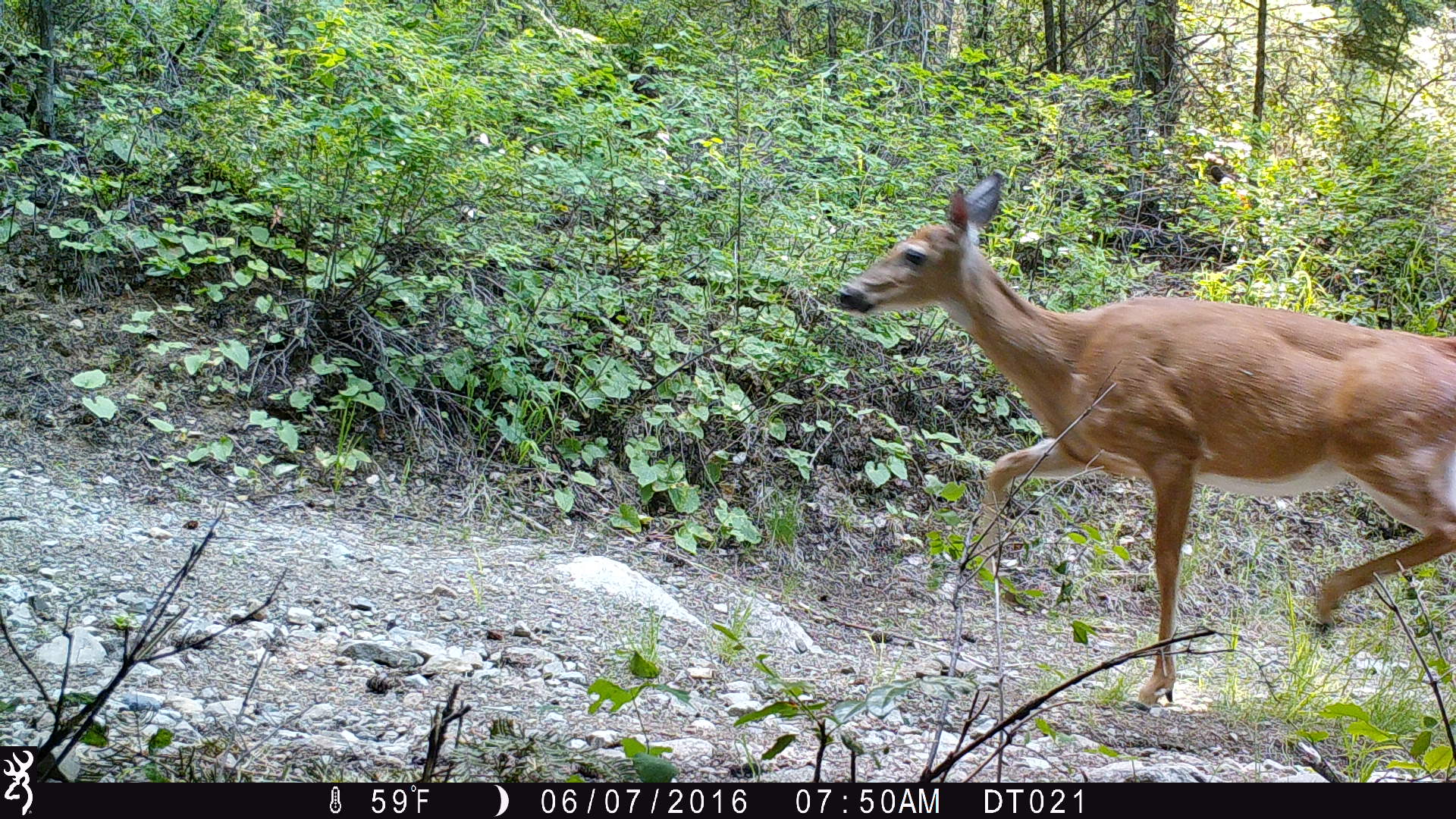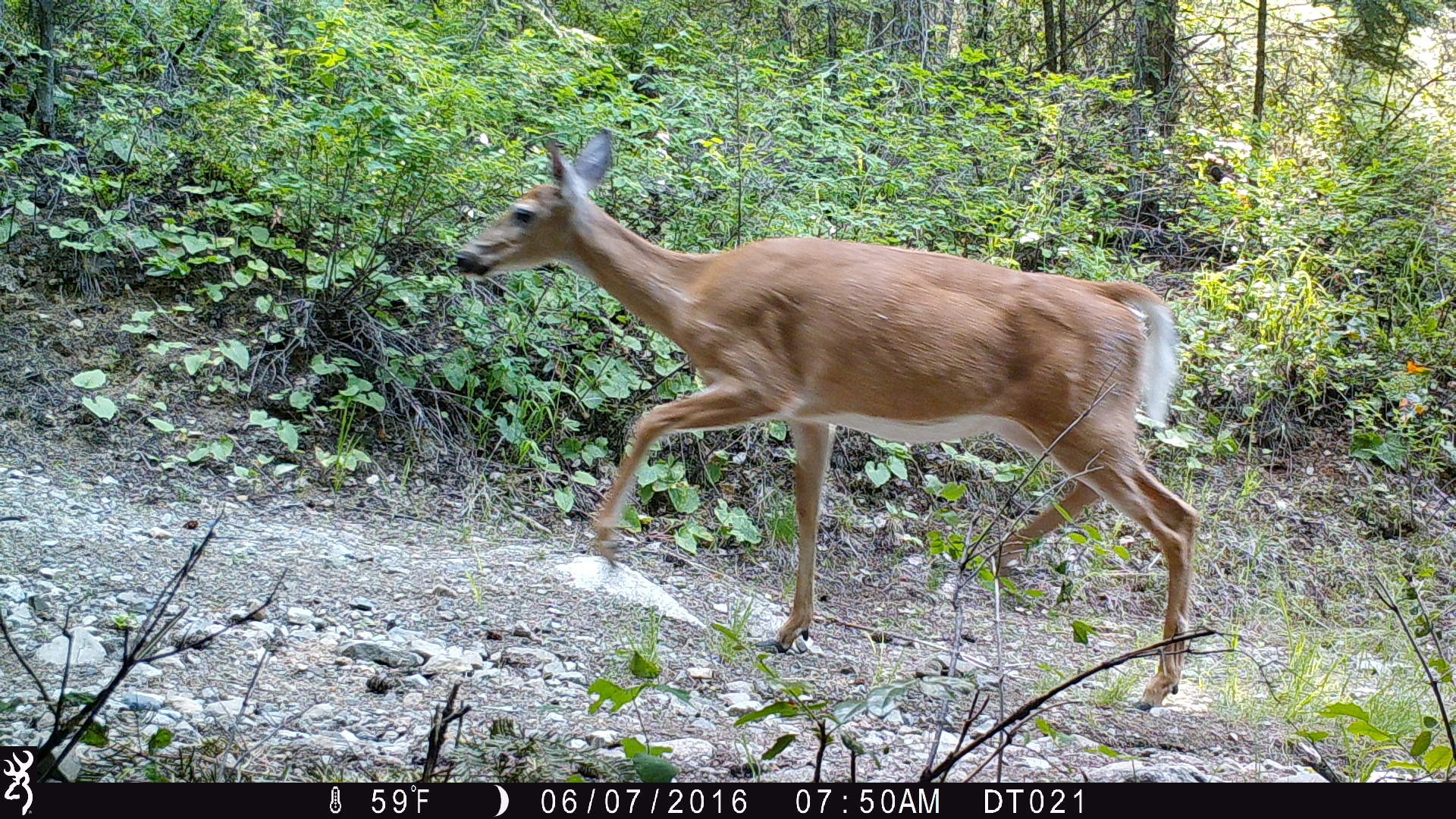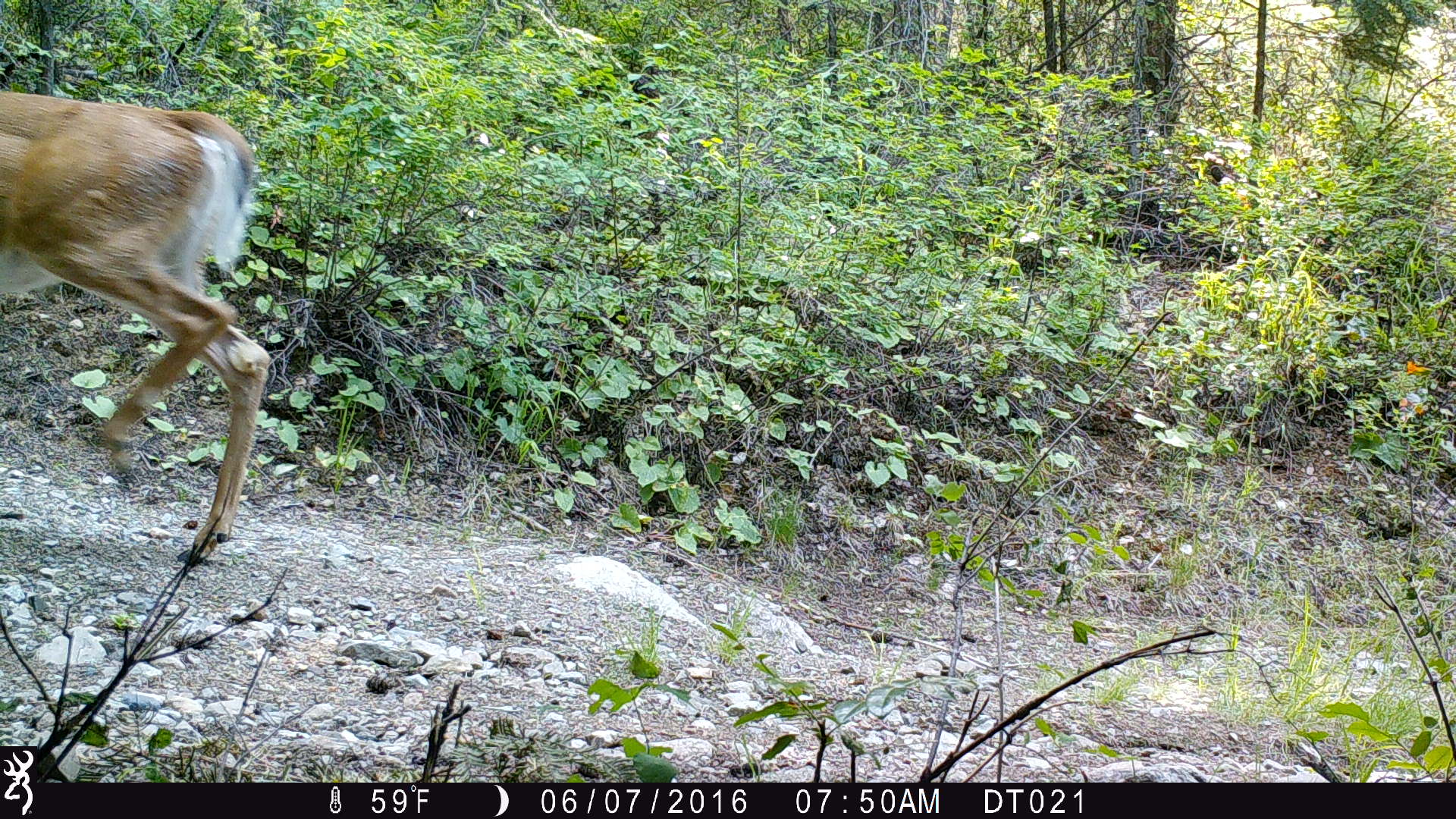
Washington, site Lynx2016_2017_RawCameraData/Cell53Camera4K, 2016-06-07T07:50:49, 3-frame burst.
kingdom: Animalia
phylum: Chordata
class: Mammalia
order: Artiodactyla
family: Cervidae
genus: Odocoileus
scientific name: Odocoileus virginianus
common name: white-tailed deer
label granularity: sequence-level